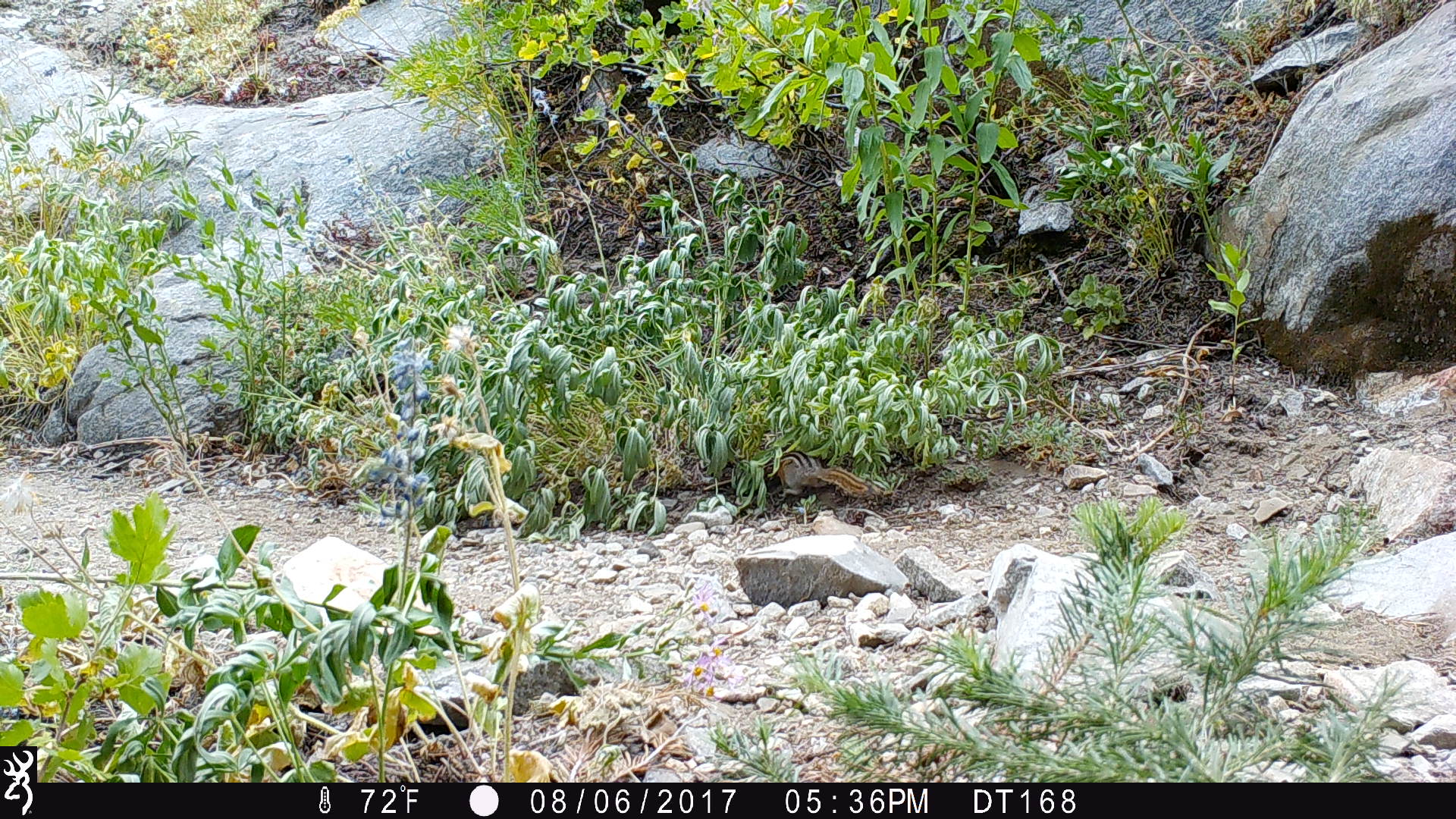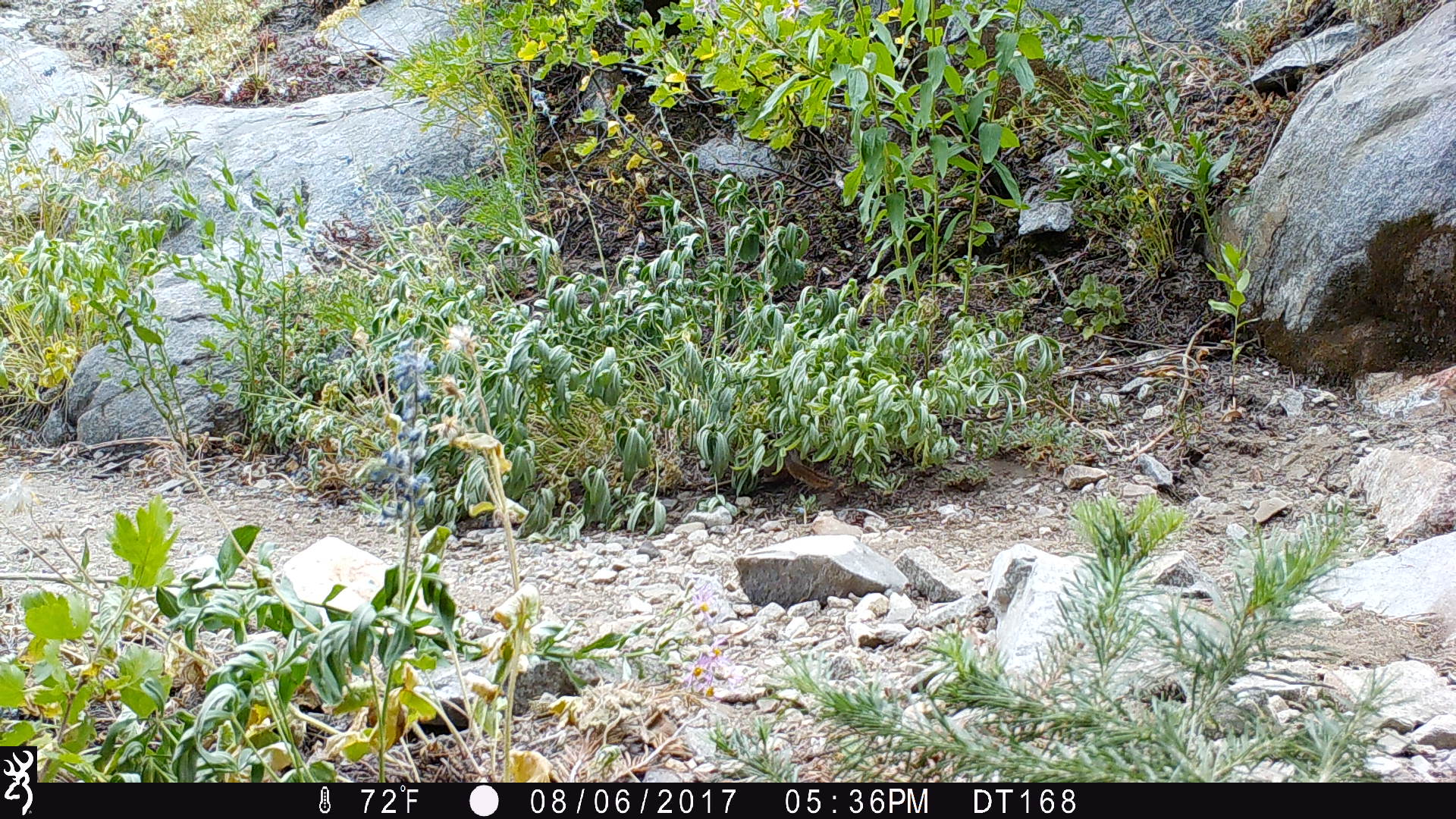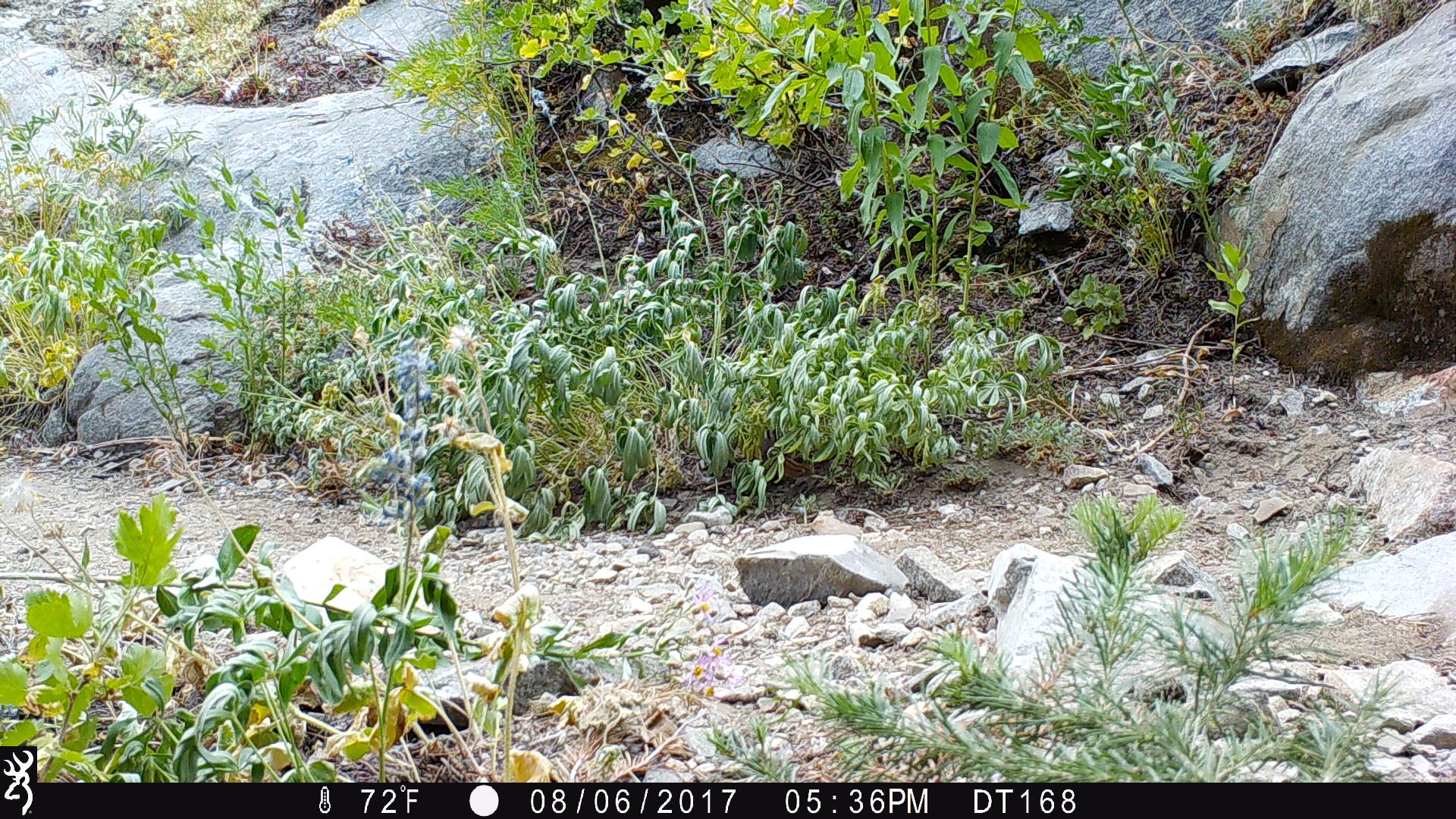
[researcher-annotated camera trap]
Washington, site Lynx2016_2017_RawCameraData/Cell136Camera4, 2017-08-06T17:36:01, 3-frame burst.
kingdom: Animalia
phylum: Chordata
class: Mammalia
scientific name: Mammalia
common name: small mammal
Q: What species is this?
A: Small mammal (Mammalia).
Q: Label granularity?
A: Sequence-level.